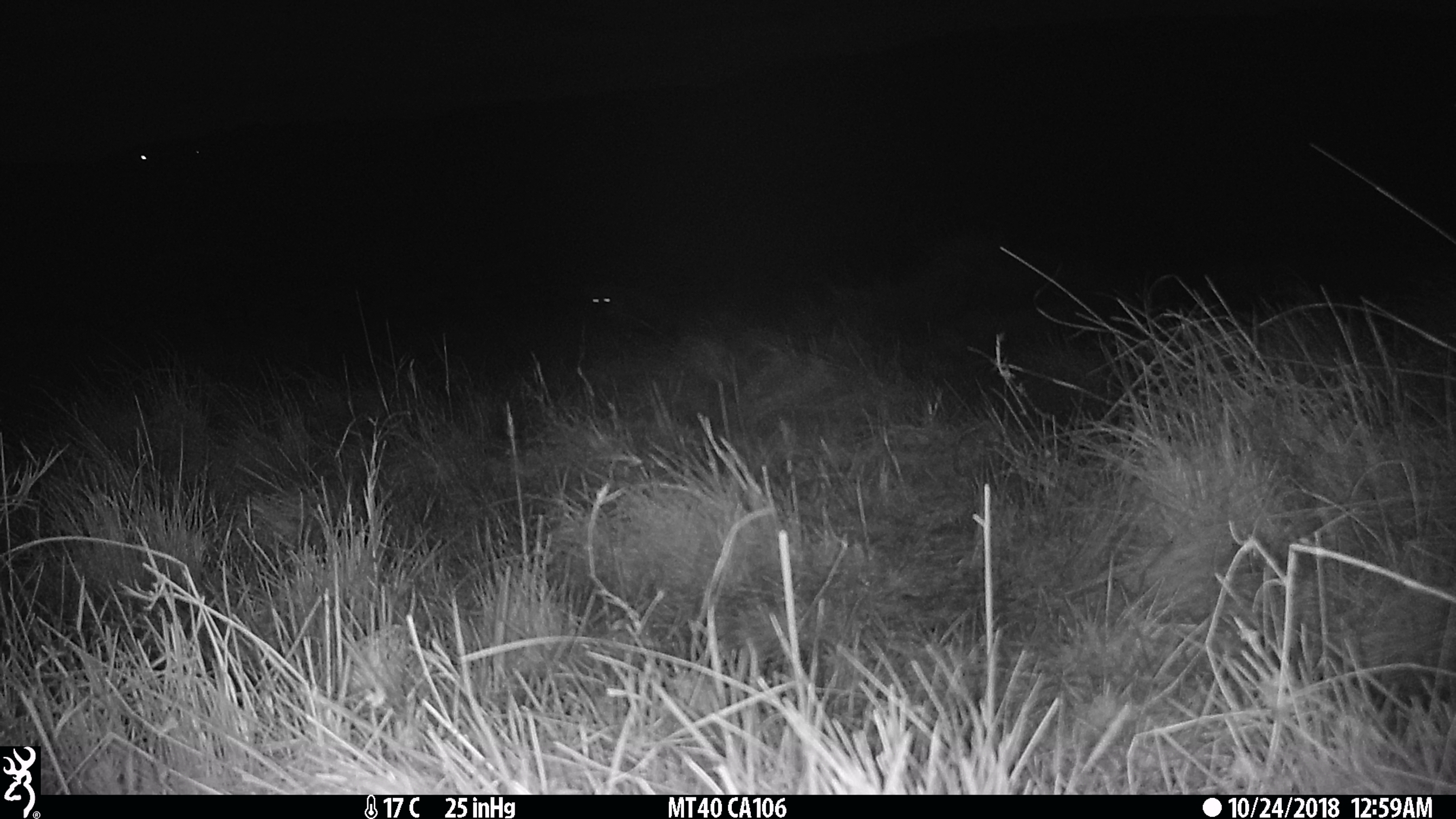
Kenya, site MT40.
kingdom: Animalia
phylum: Chordata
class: Mammalia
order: Carnivora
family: Hyaenidae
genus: Crocuta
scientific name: Crocuta crocuta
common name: spotted hyena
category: hyena spotted